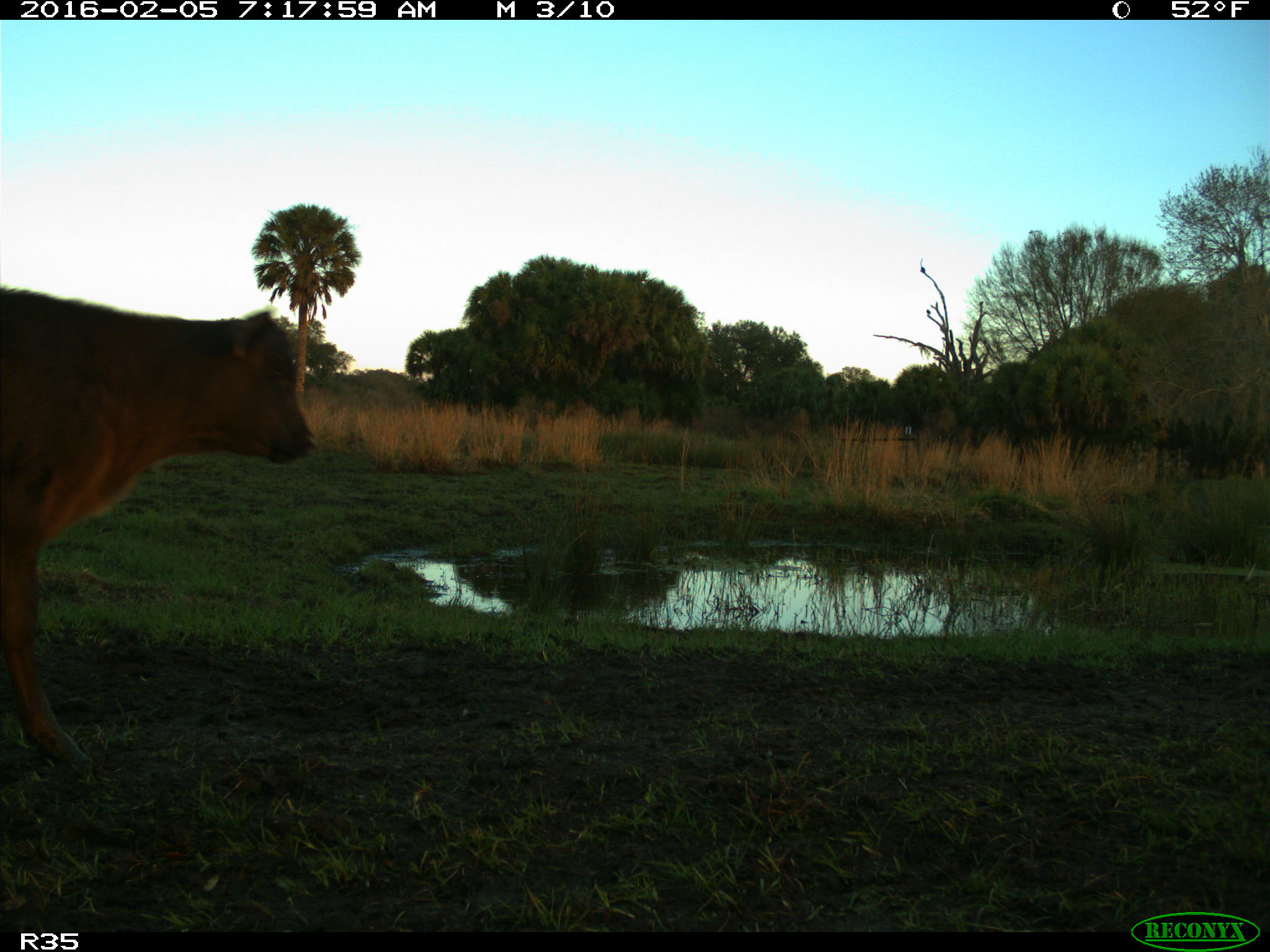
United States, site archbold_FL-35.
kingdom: Animalia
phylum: Chordata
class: Mammalia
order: Artiodactyla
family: Bovidae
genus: Bos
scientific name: Bos taurus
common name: domestic cow